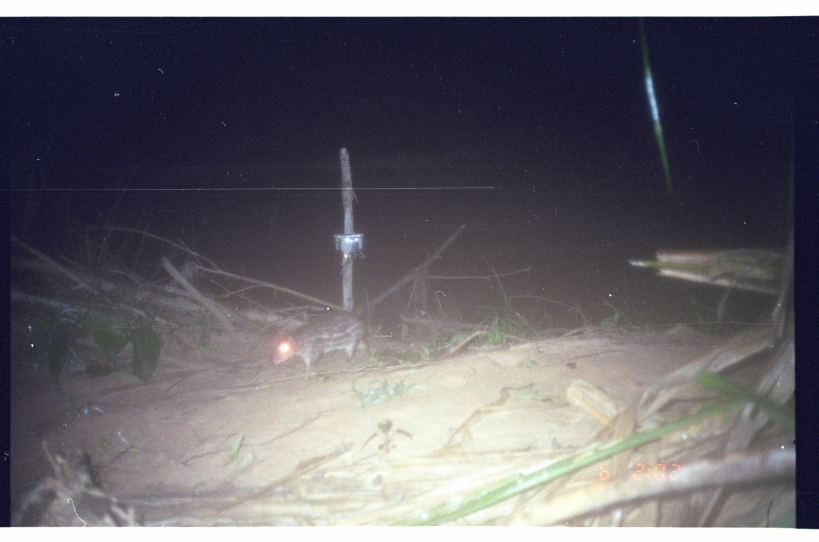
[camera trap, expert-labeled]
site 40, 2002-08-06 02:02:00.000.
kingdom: Animalia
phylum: Chordata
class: Mammalia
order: Rodentia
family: Cuniculidae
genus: Cuniculus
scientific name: Cuniculus paca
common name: spotted paca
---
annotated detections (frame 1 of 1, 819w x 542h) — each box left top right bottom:
cuniculus paca: 273 313 369 372